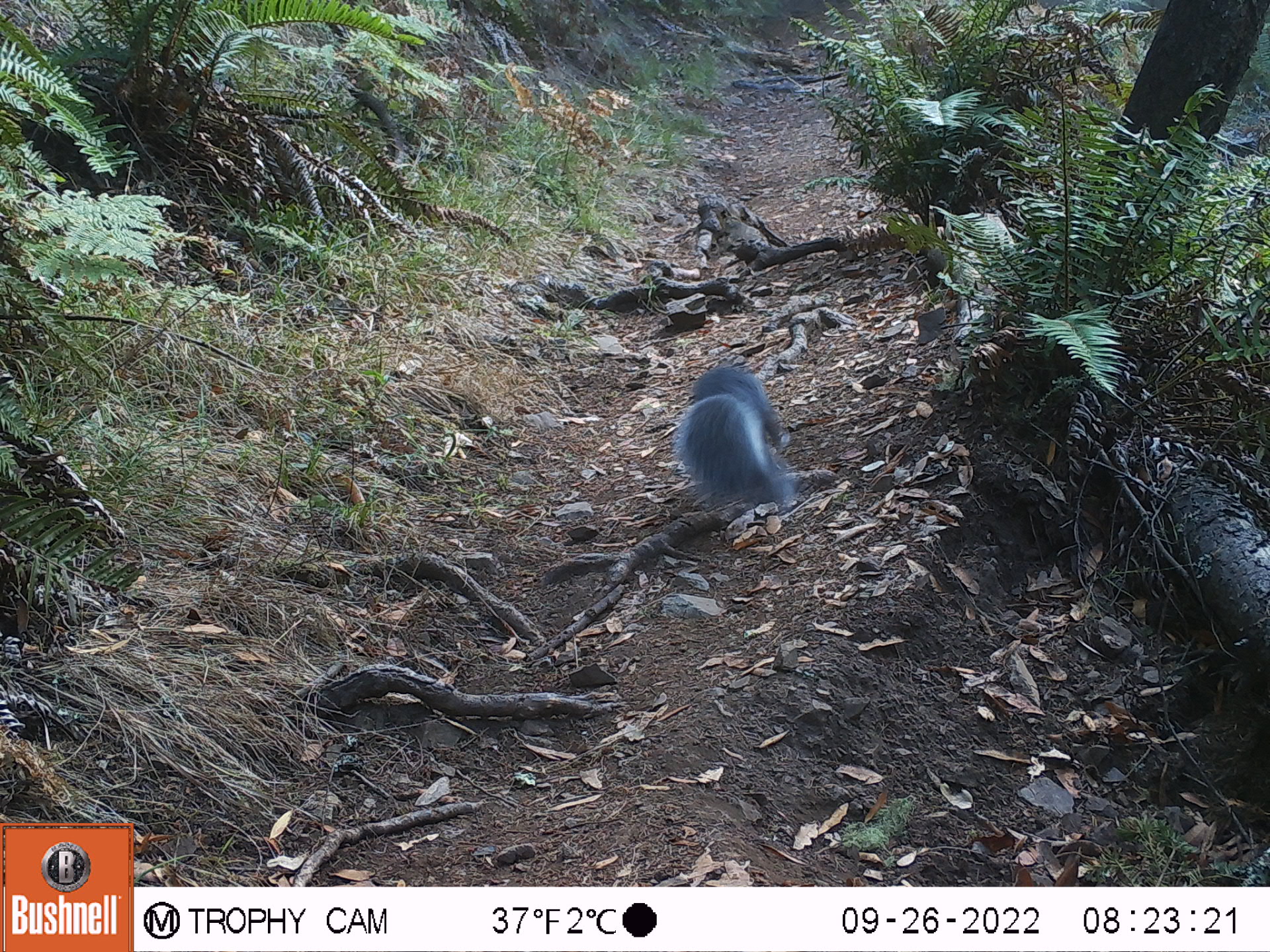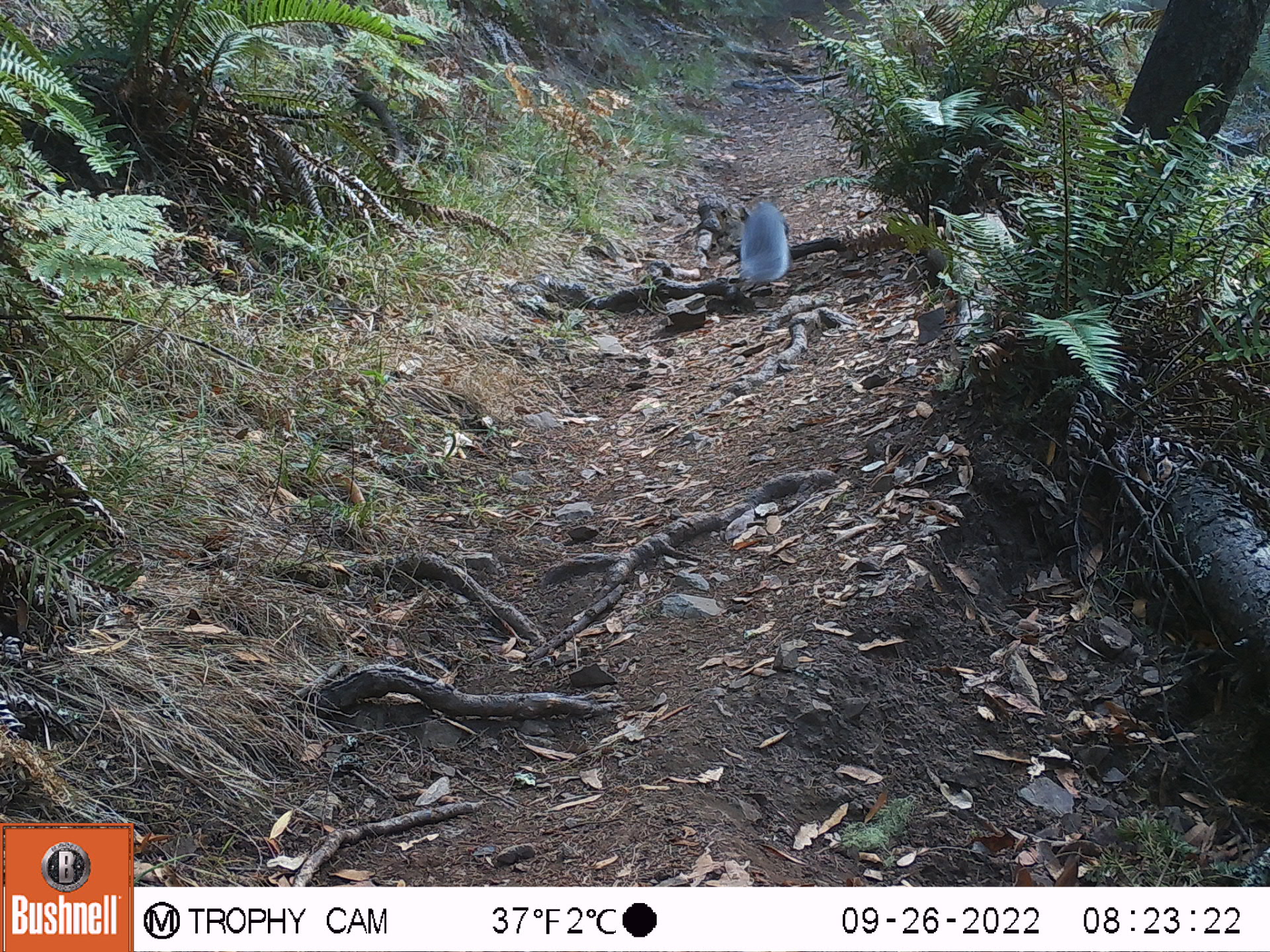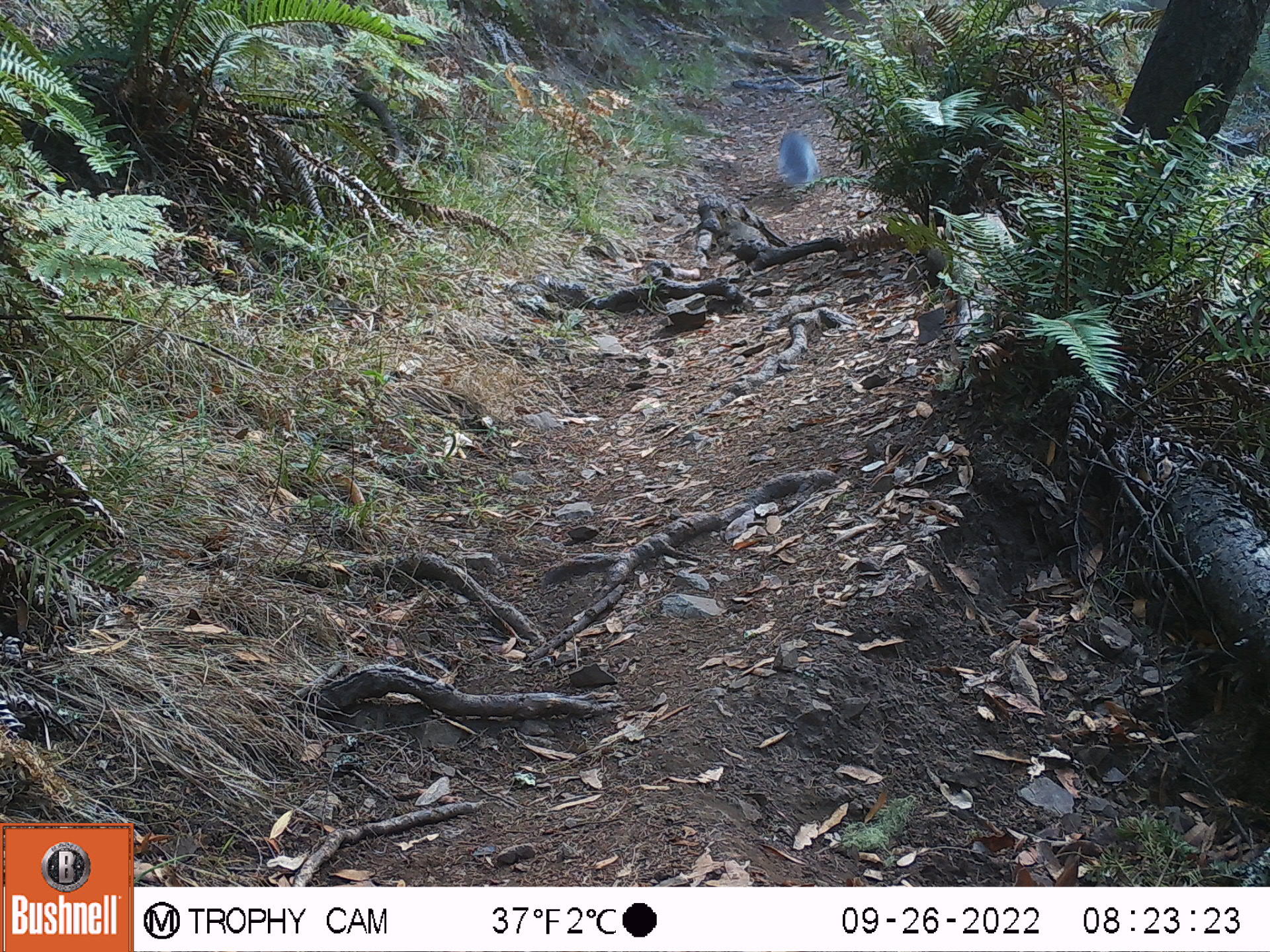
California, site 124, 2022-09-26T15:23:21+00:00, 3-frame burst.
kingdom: Animalia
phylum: Chordata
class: Mammalia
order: Rodentia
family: Sciuridae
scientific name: Sciuridae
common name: squirrel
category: unknown squirrel